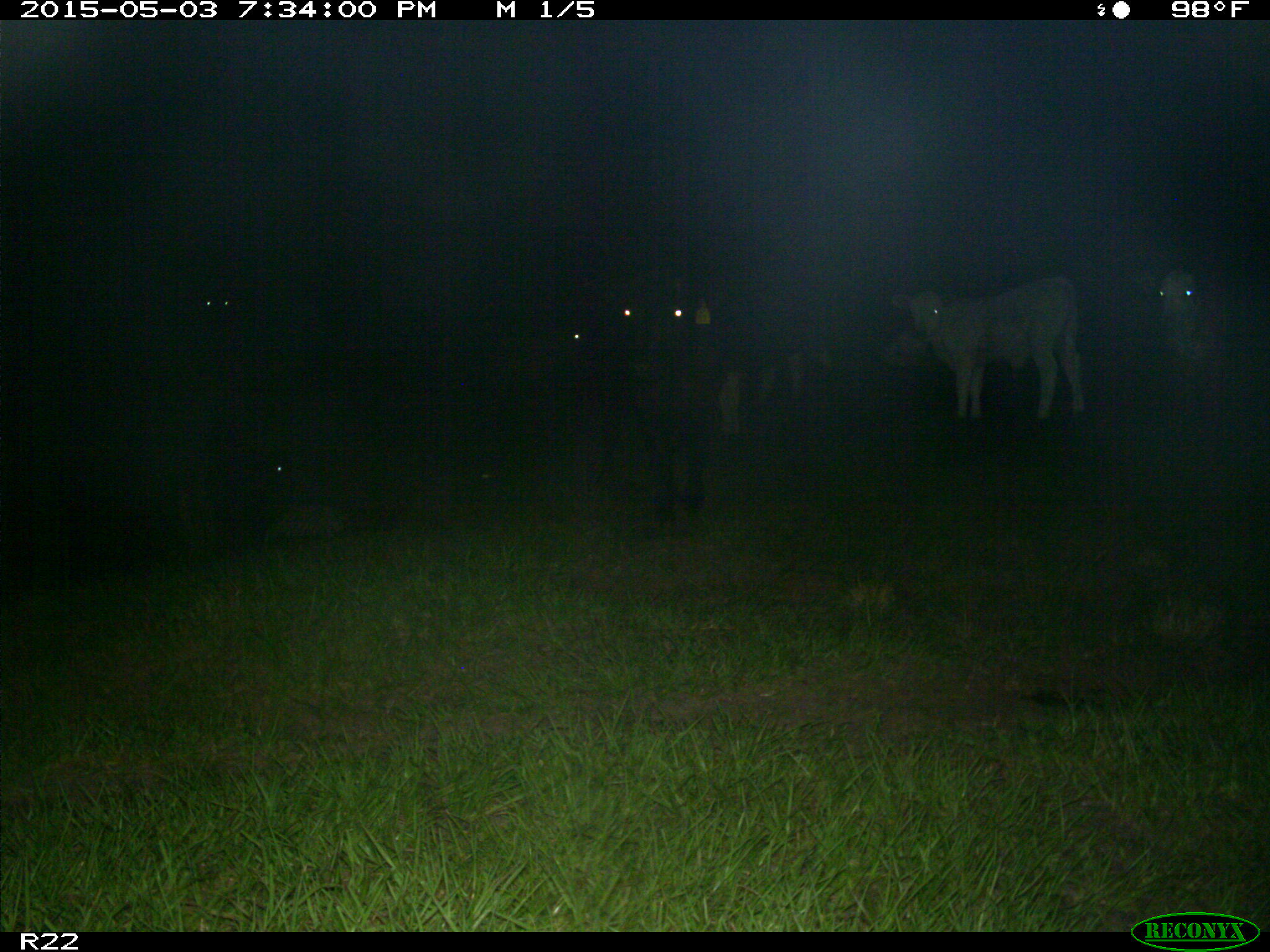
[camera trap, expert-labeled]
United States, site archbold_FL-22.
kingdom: Animalia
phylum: Chordata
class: Mammalia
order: Artiodactyla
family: Bovidae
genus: Bos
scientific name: Bos taurus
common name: domestic cow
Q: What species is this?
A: Bos taurus (domestic cow).